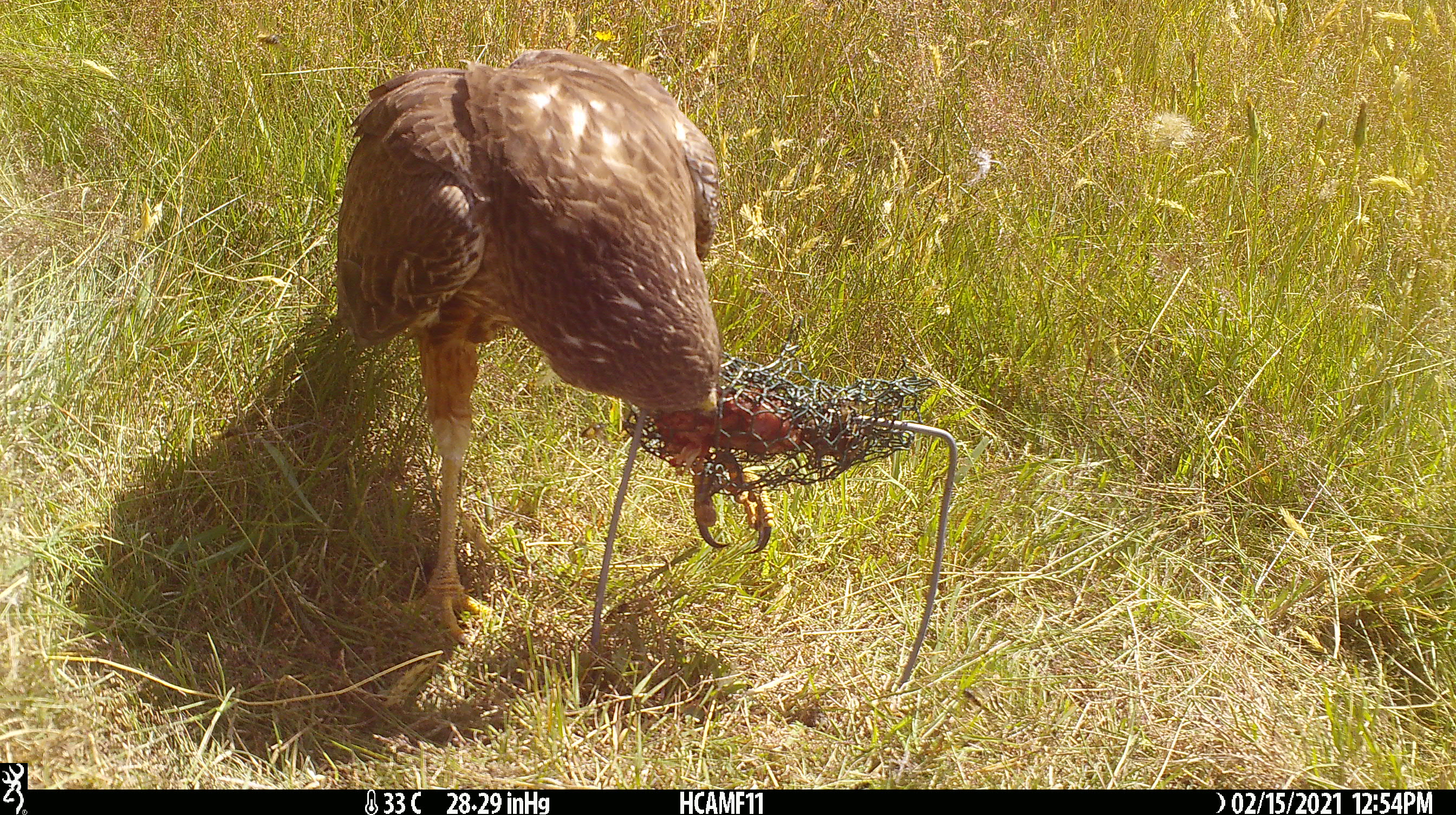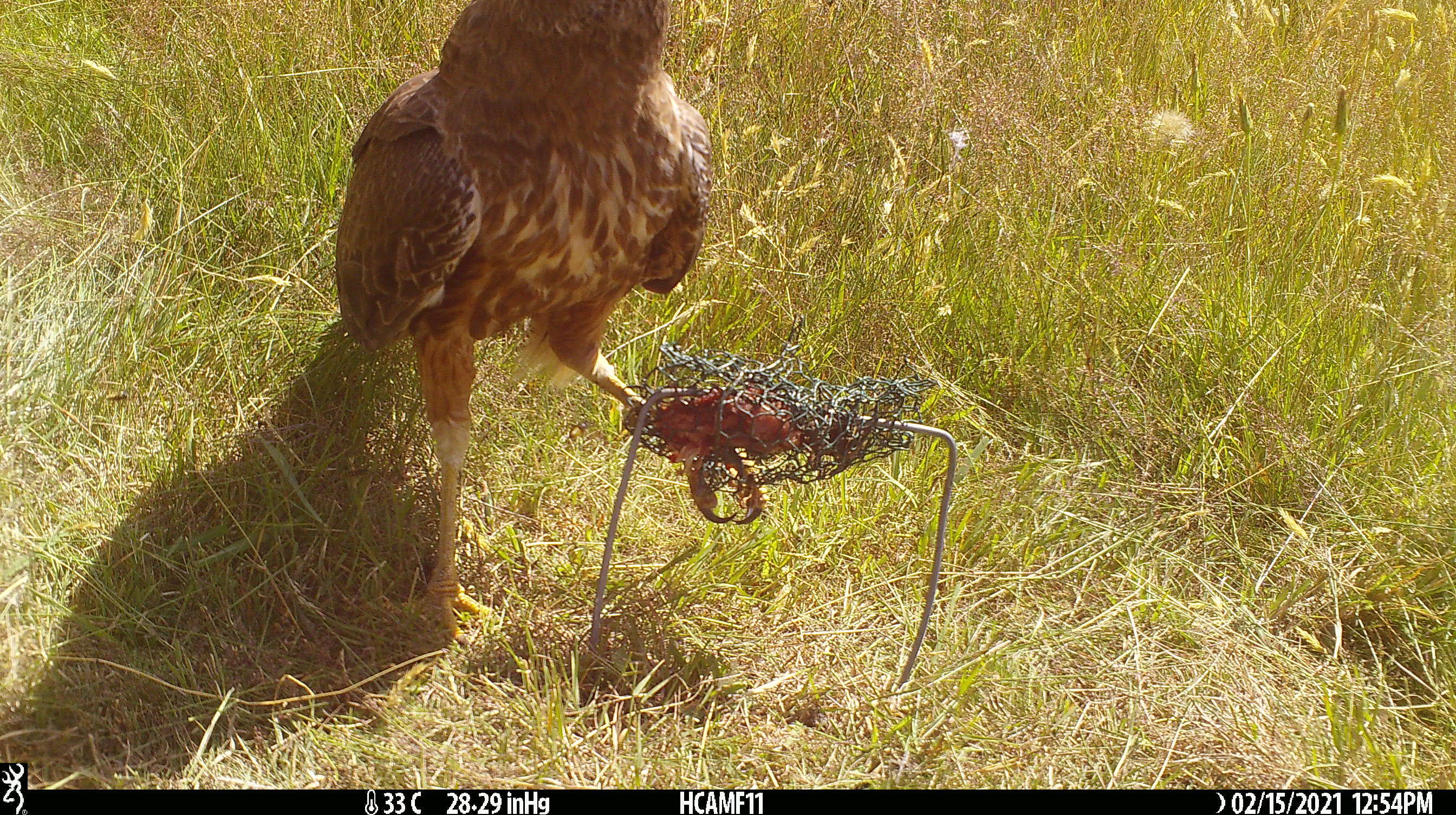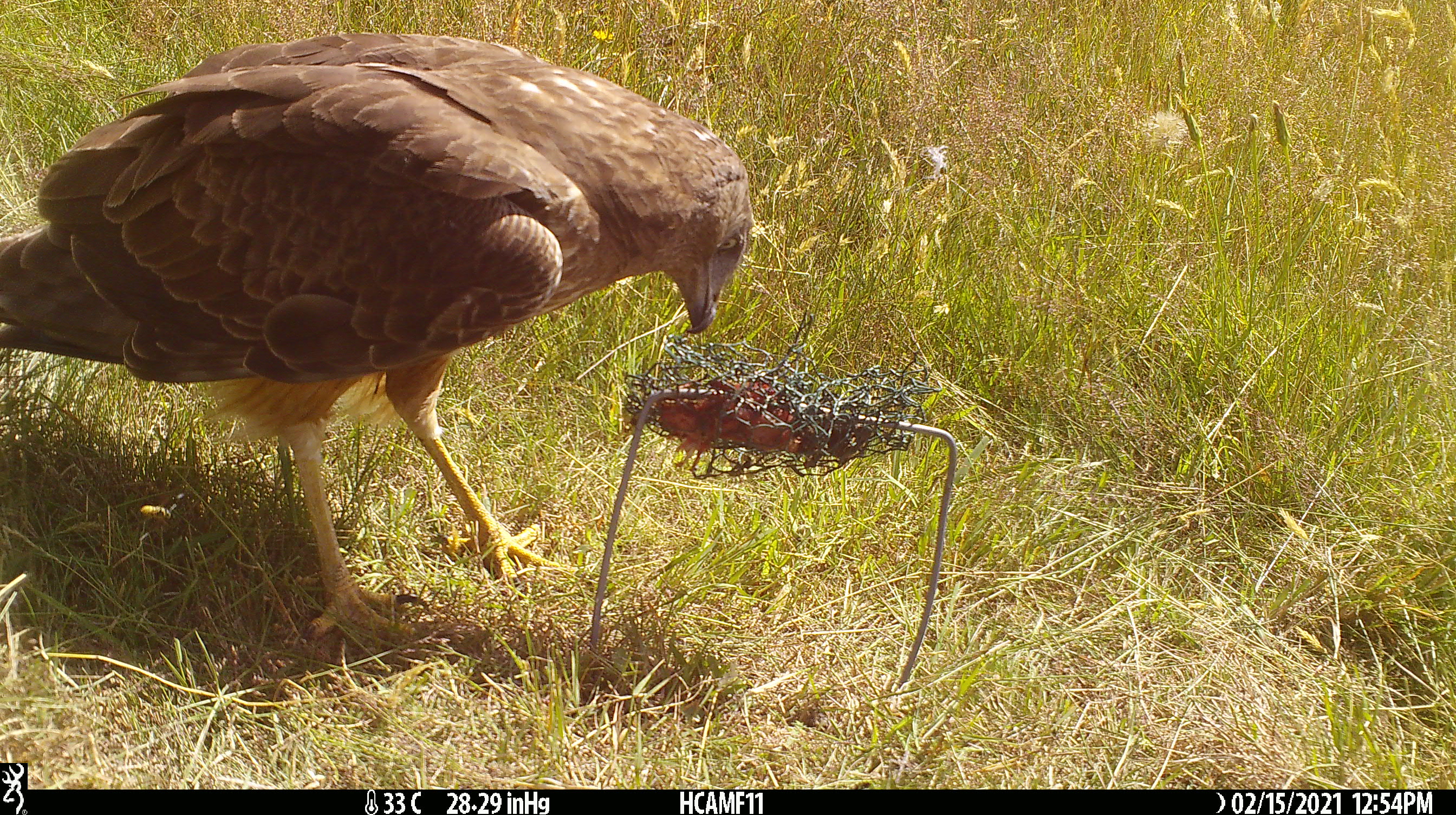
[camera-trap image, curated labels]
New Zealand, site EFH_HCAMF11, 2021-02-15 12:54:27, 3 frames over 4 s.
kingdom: Animalia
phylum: Chordata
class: Aves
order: Accipitriformes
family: Accipitridae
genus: Circus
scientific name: Circus approximans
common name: swamp harrier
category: harrier